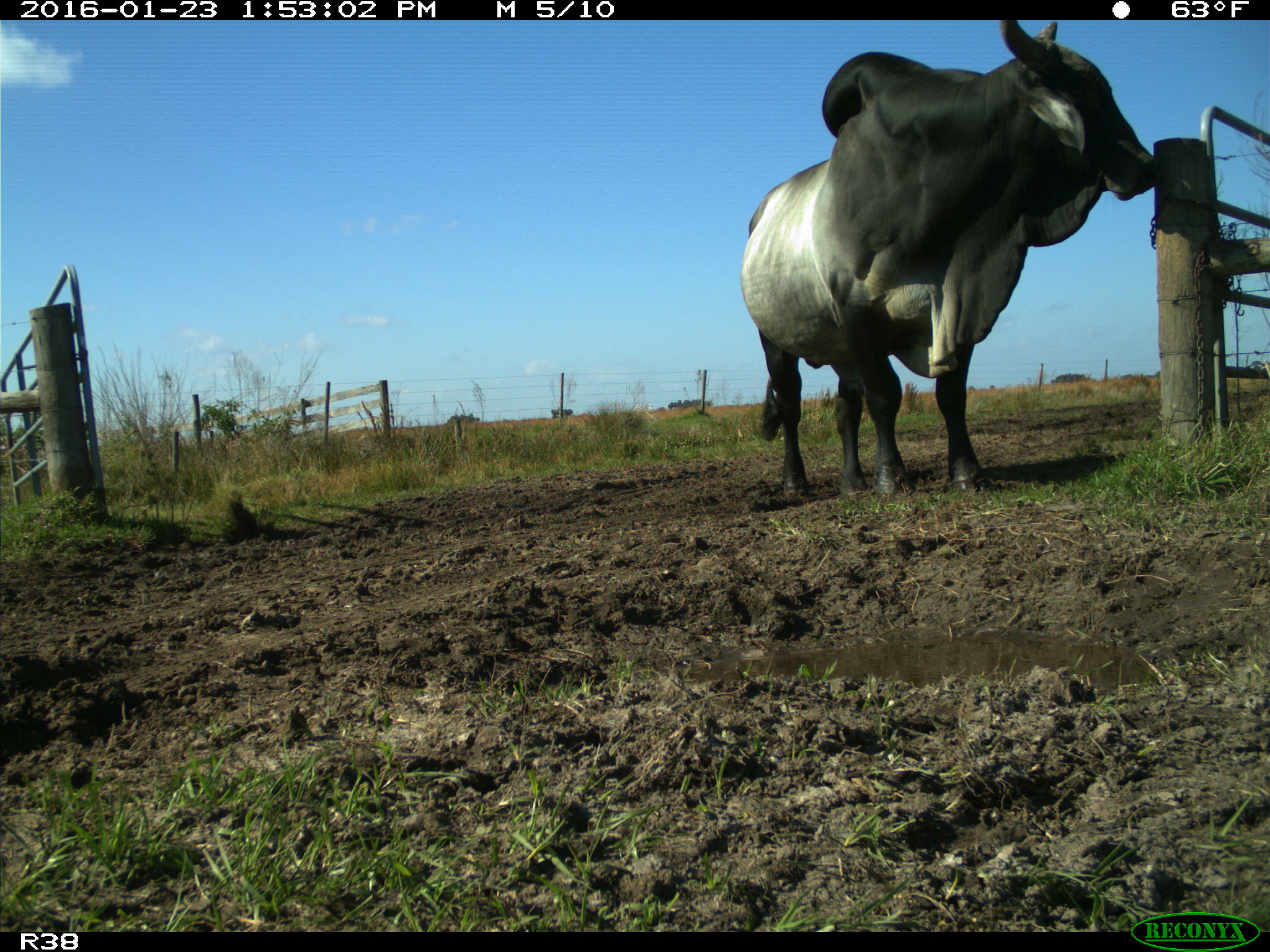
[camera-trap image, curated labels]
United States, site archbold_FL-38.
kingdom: Animalia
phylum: Chordata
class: Mammalia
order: Artiodactyla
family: Bovidae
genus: Bos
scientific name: Bos taurus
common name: domestic cow